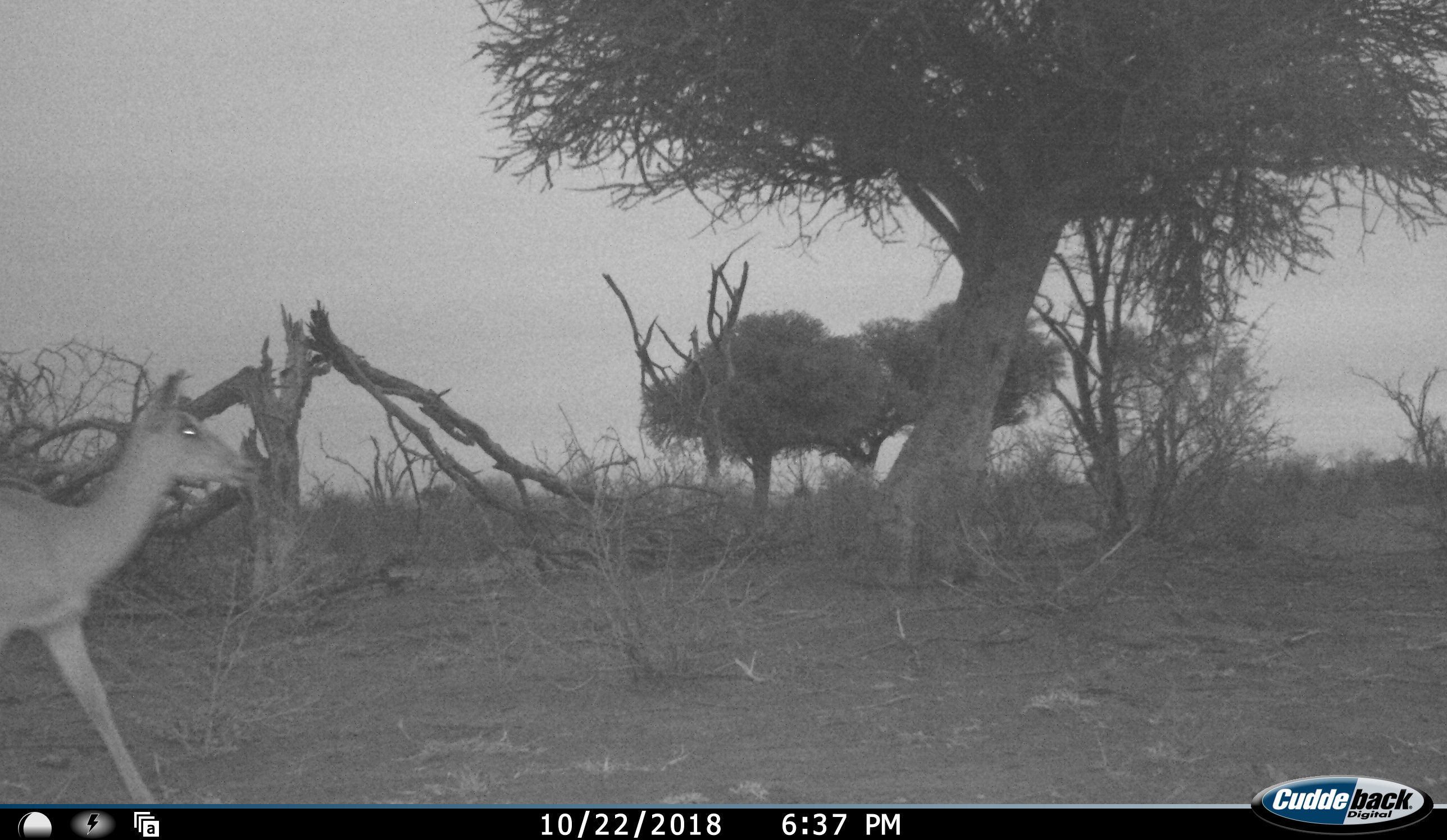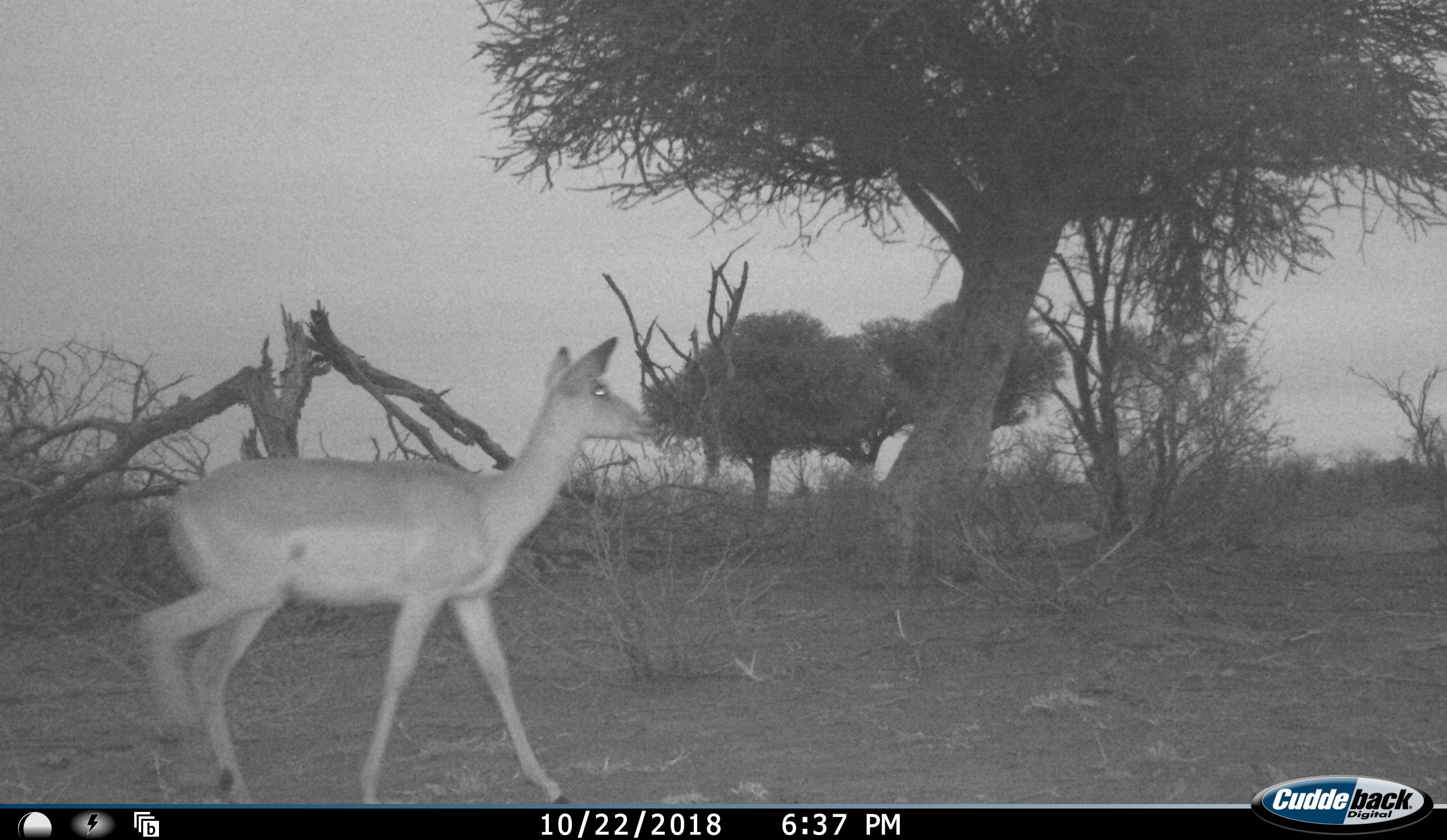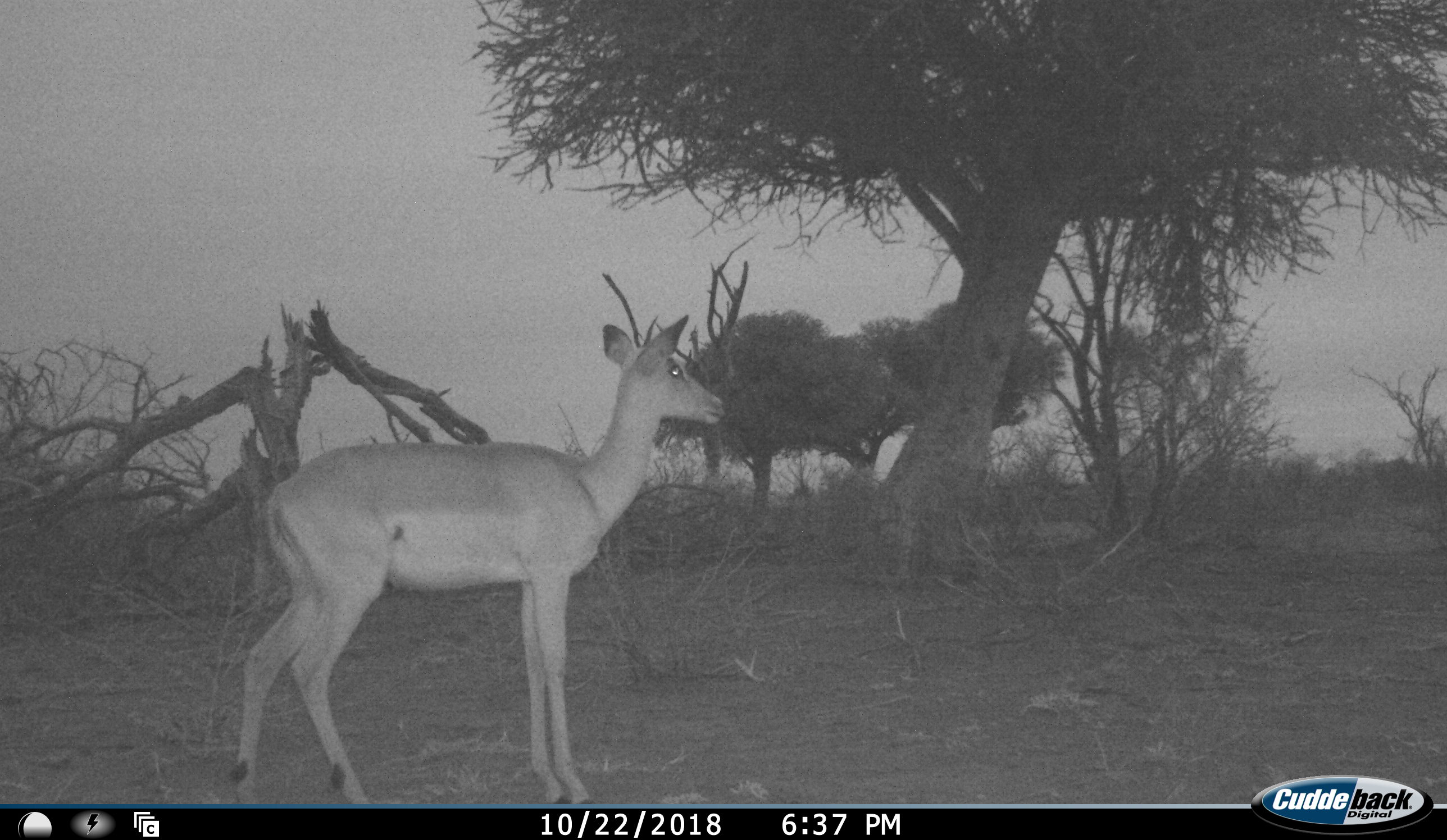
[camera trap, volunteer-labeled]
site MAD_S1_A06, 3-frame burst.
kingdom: Animalia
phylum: Chordata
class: Mammalia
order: Artiodactyla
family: Bovidae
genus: Aepyceros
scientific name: Aepyceros melampus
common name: impala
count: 1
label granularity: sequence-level